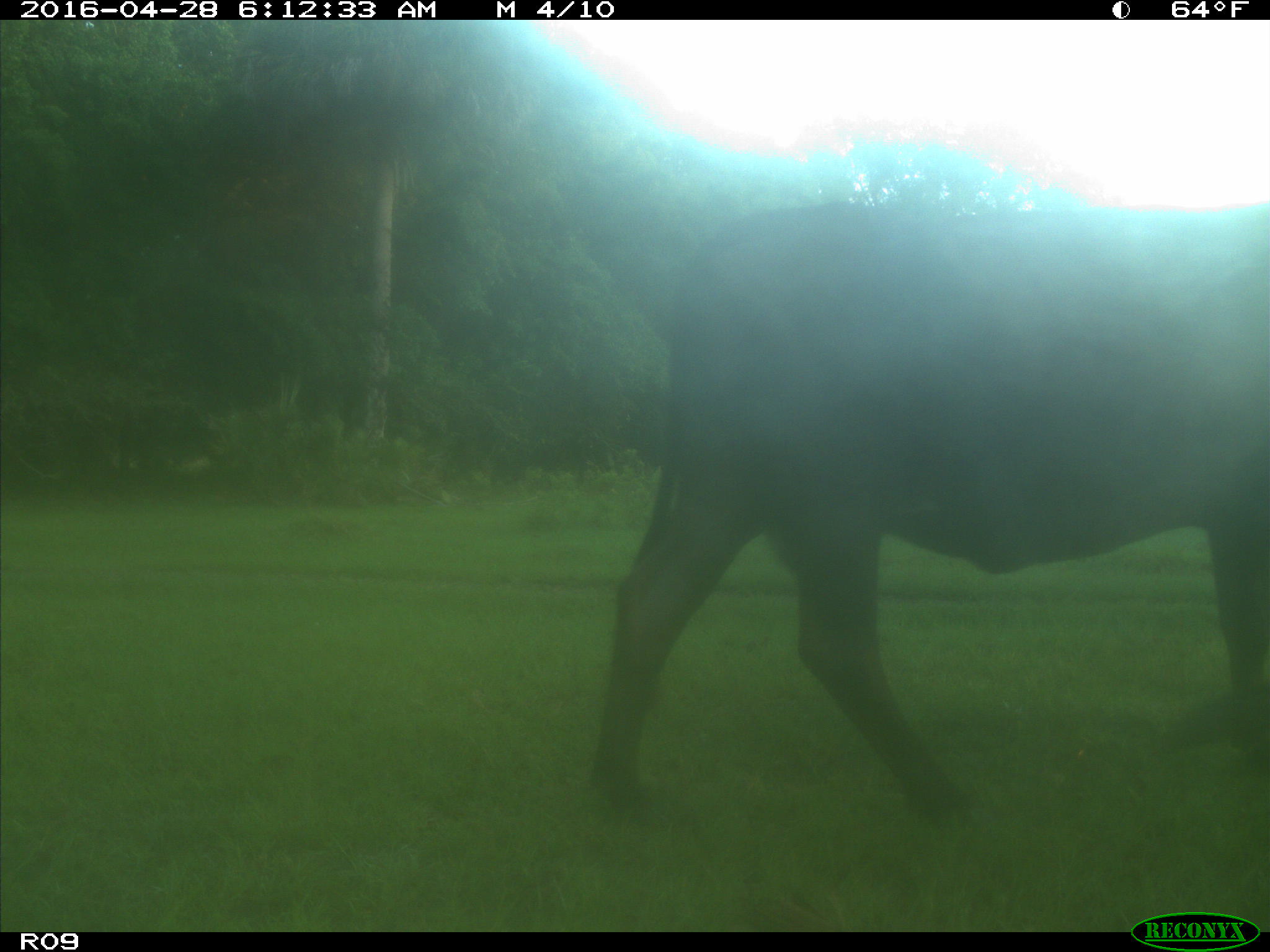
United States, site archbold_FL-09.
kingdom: Animalia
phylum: Chordata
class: Mammalia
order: Artiodactyla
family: Bovidae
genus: Bos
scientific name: Bos taurus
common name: domestic cow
Bos taurus (domestic cow).